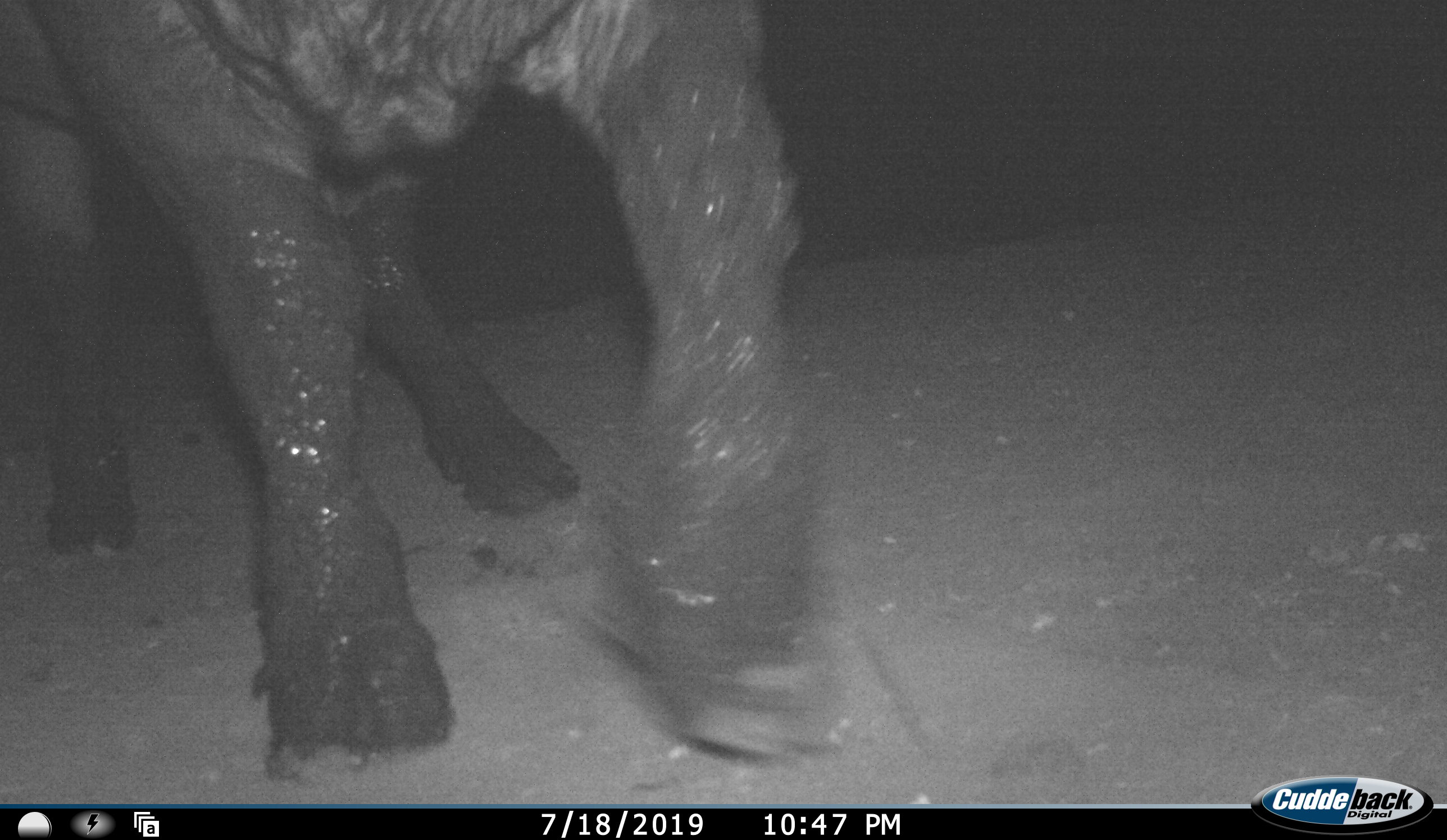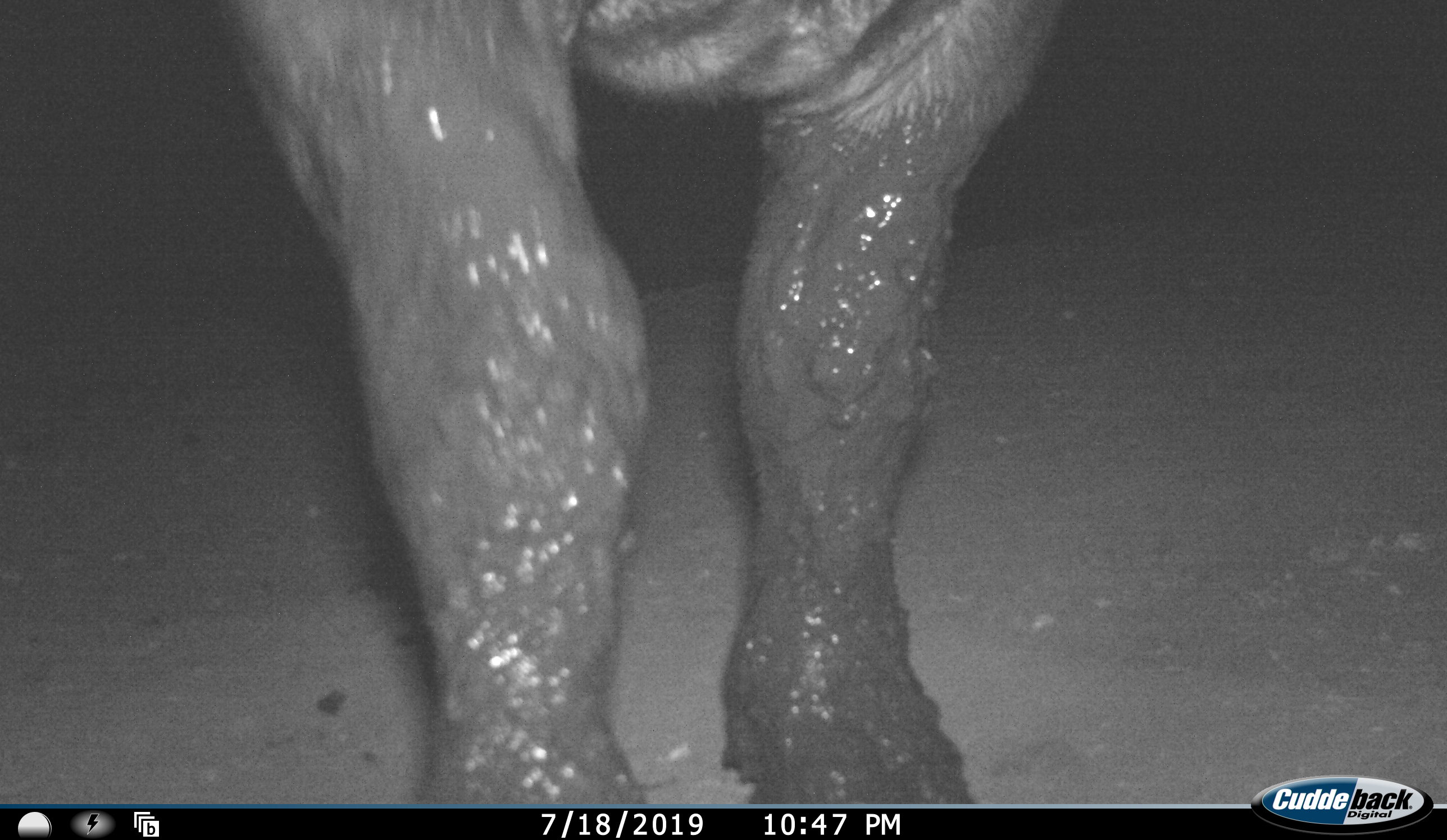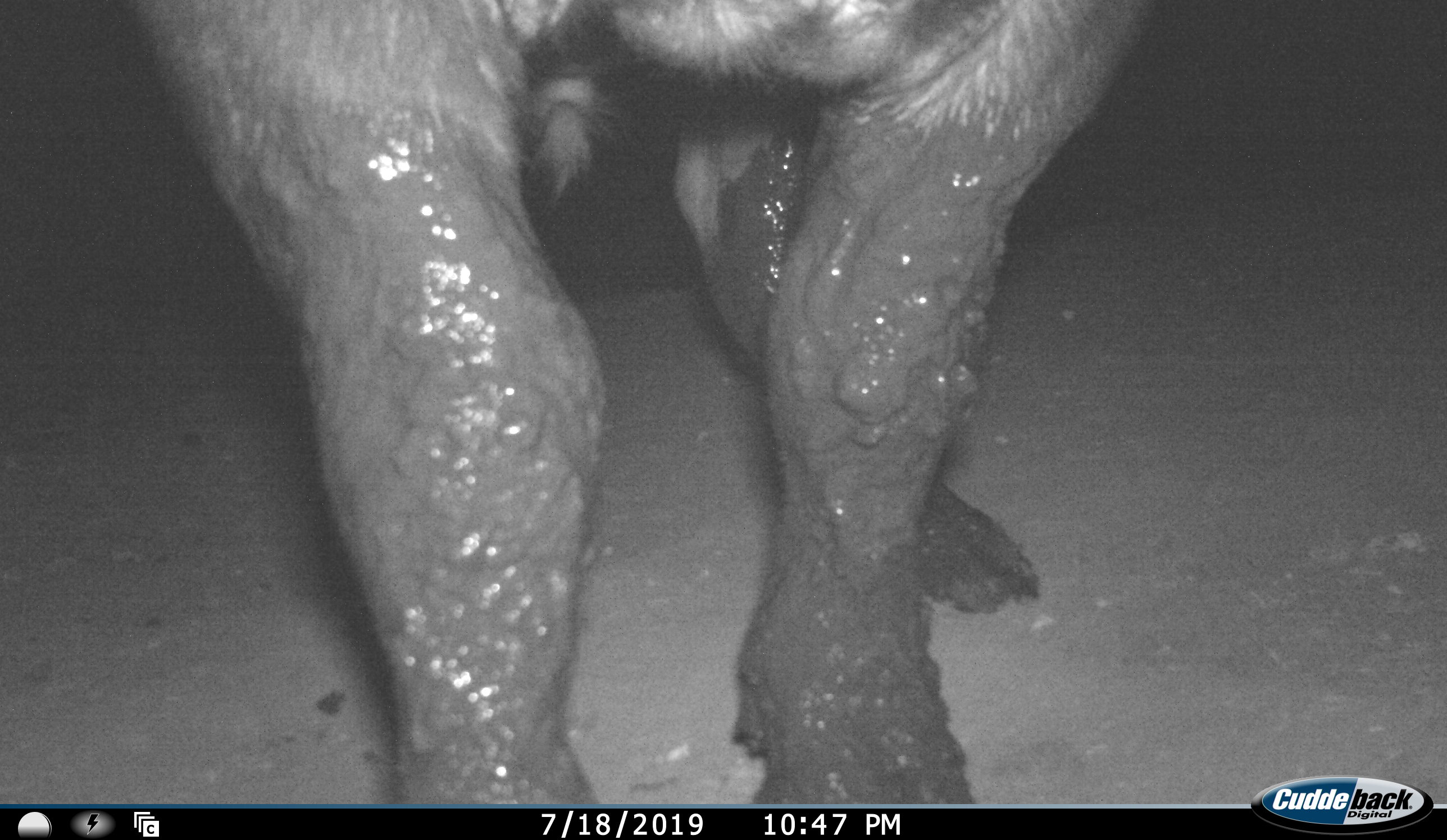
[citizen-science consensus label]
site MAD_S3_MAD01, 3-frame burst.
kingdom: Animalia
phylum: Chordata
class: Mammalia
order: Artiodactyla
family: Bovidae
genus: Syncerus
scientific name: Syncerus caffer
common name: african buffalo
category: buffalo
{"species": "buffalo (african buffalo) (Syncerus caffer)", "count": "1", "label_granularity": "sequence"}